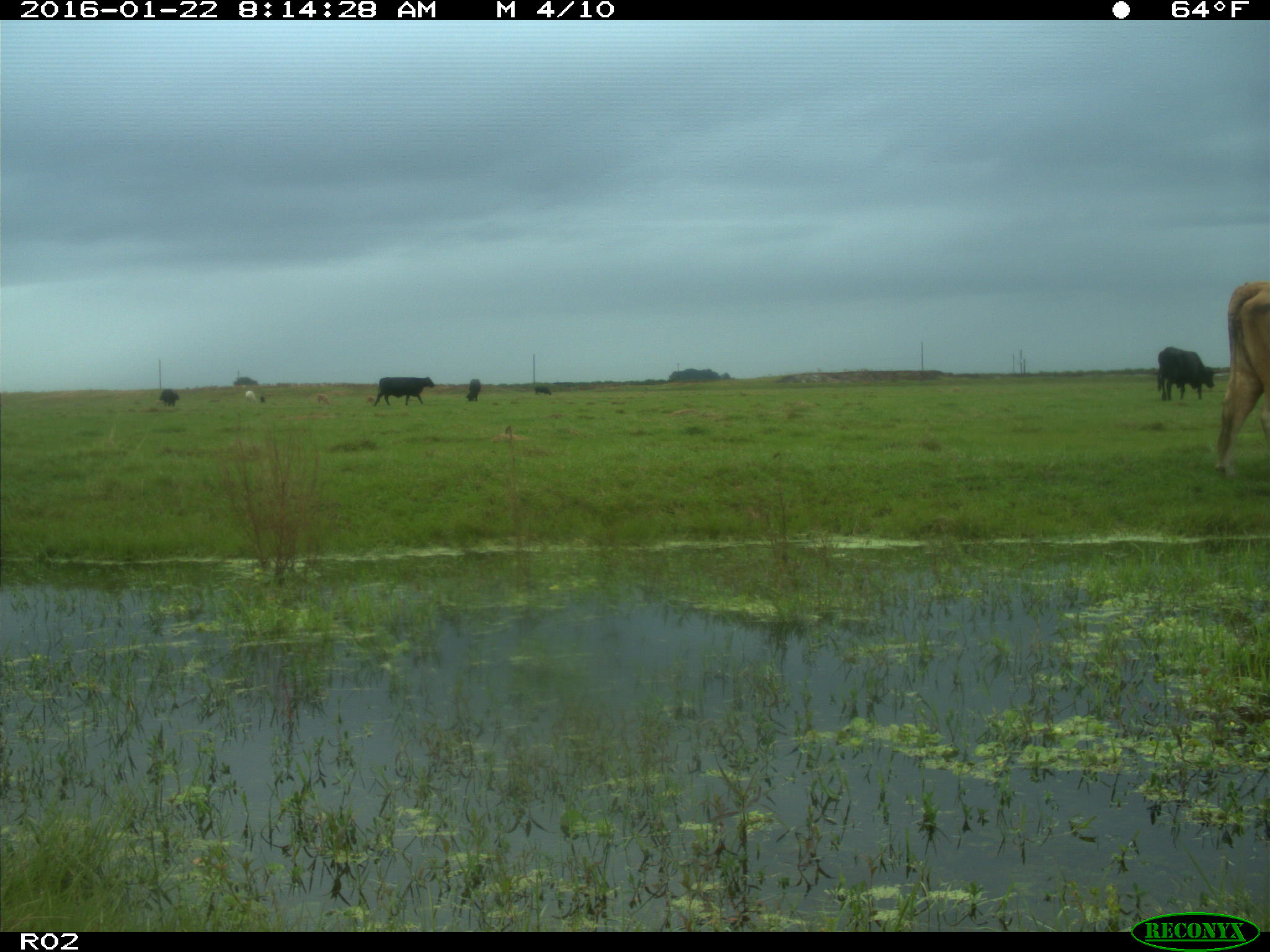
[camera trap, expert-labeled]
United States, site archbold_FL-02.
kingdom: Animalia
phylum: Chordata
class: Mammalia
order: Artiodactyla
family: Bovidae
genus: Bos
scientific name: Bos taurus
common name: domestic cow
Bos taurus (domestic cow).